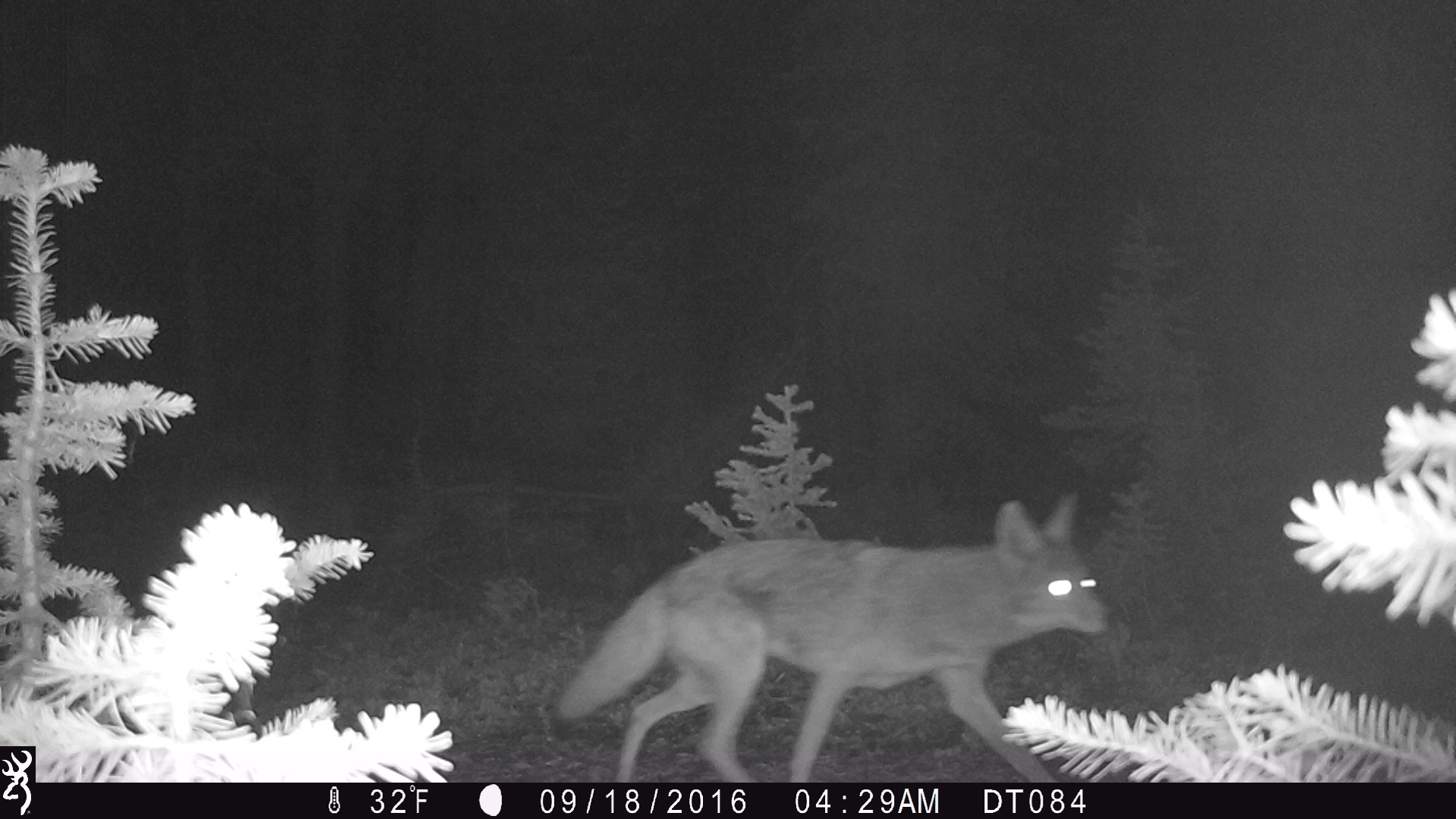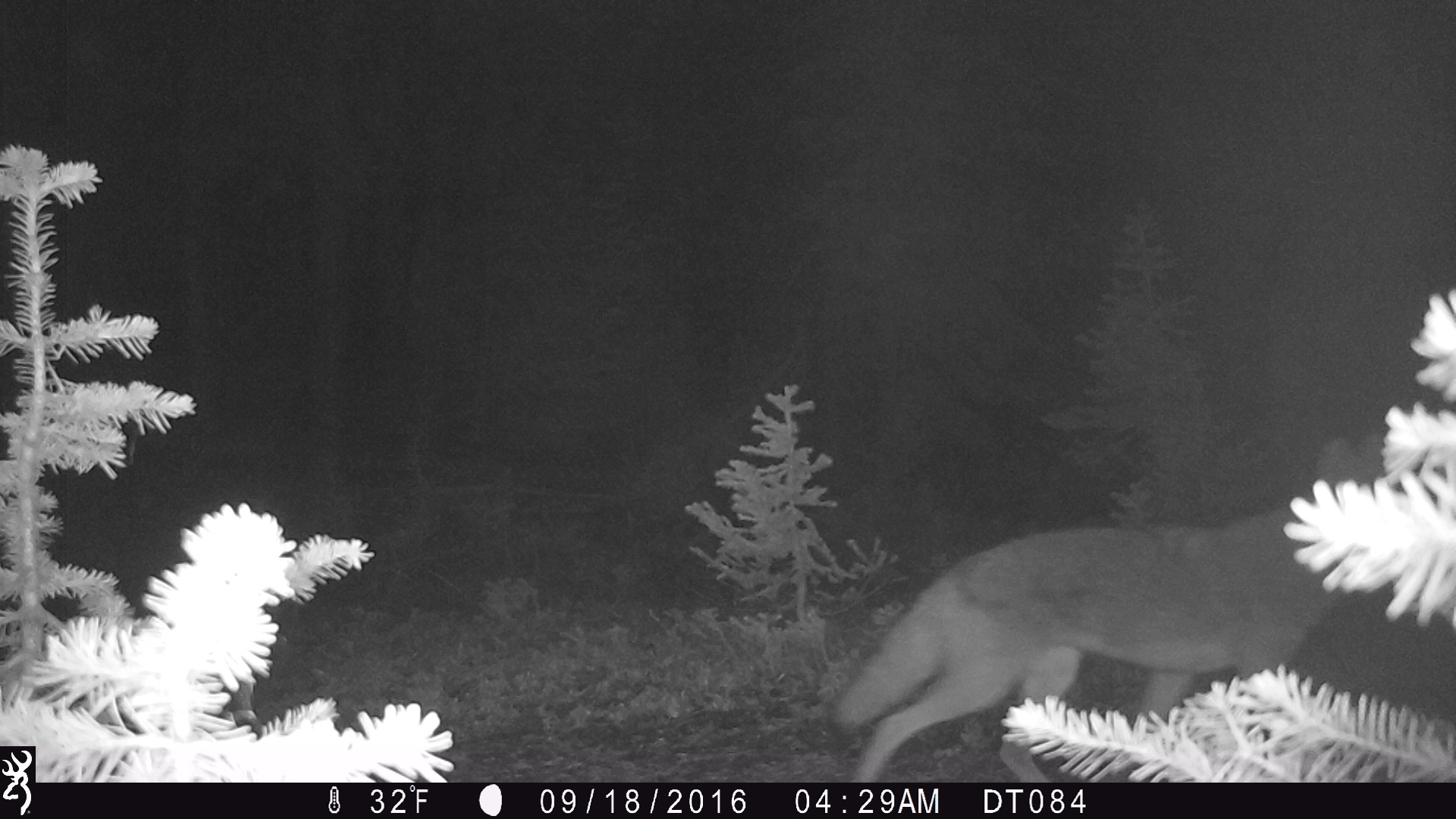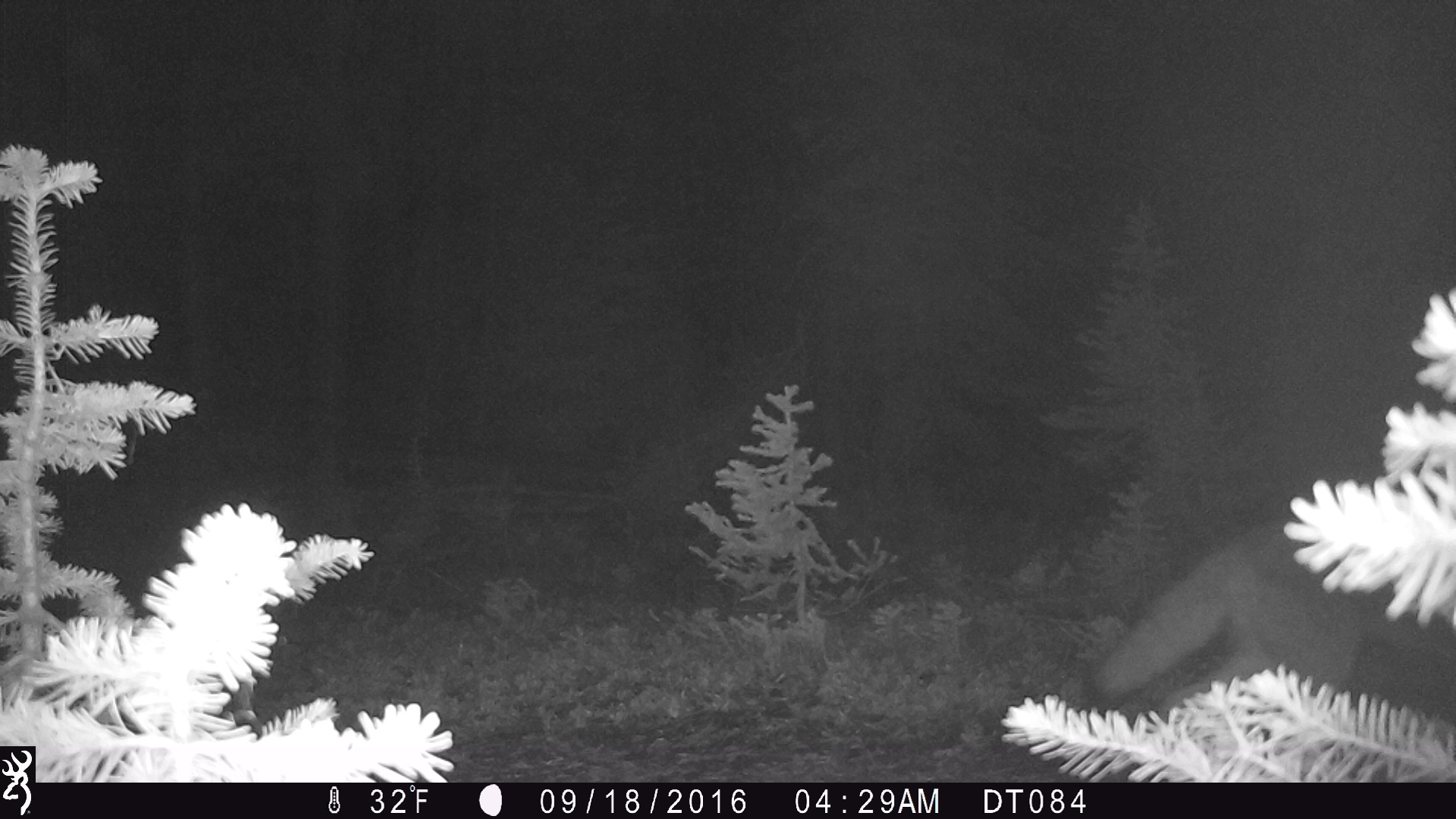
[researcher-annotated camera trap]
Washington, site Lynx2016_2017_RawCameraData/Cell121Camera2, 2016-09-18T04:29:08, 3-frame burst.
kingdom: Animalia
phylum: Chordata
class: Mammalia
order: Carnivora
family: Canidae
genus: Canis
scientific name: Canis latrans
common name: coyote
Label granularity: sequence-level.